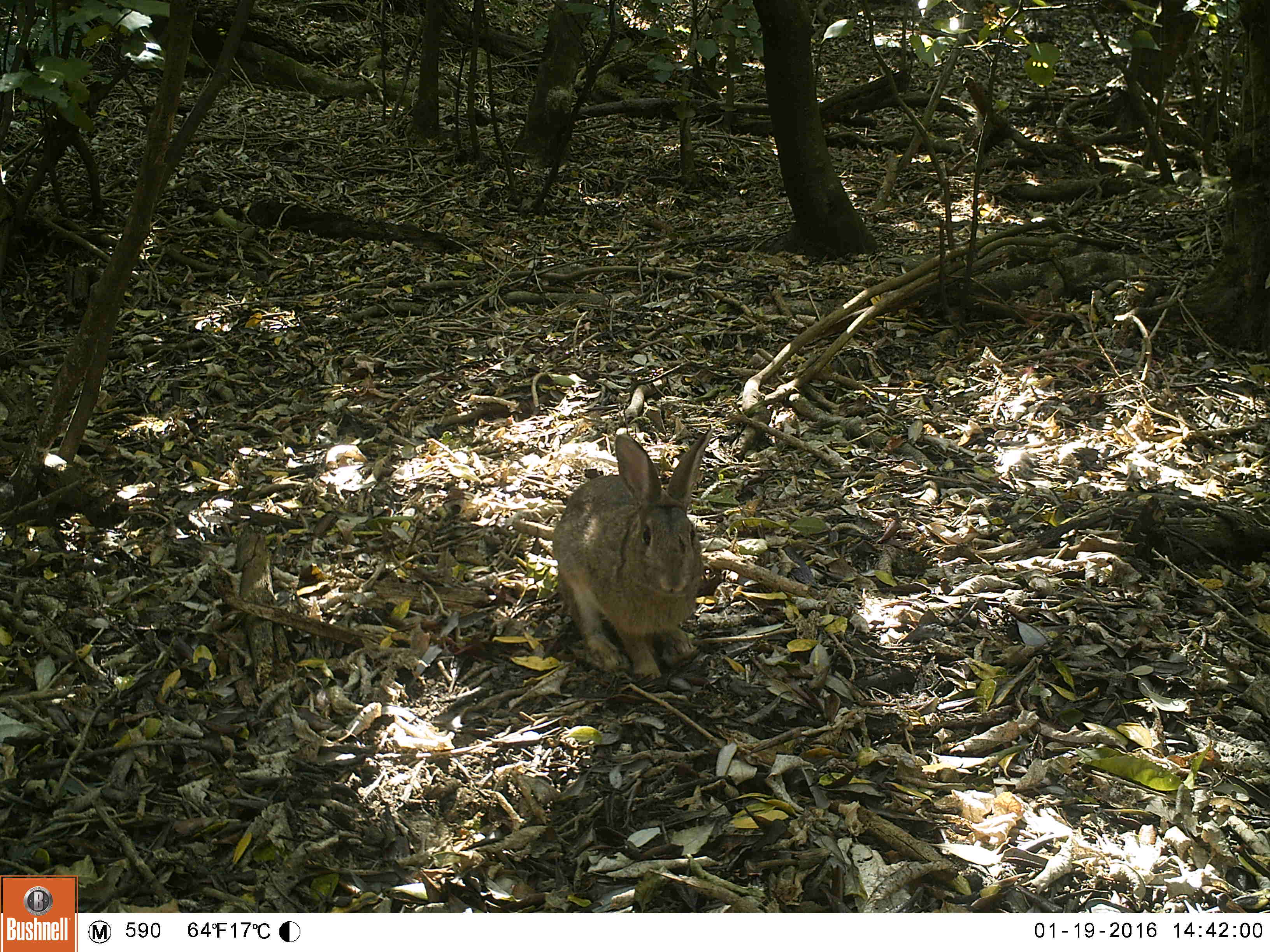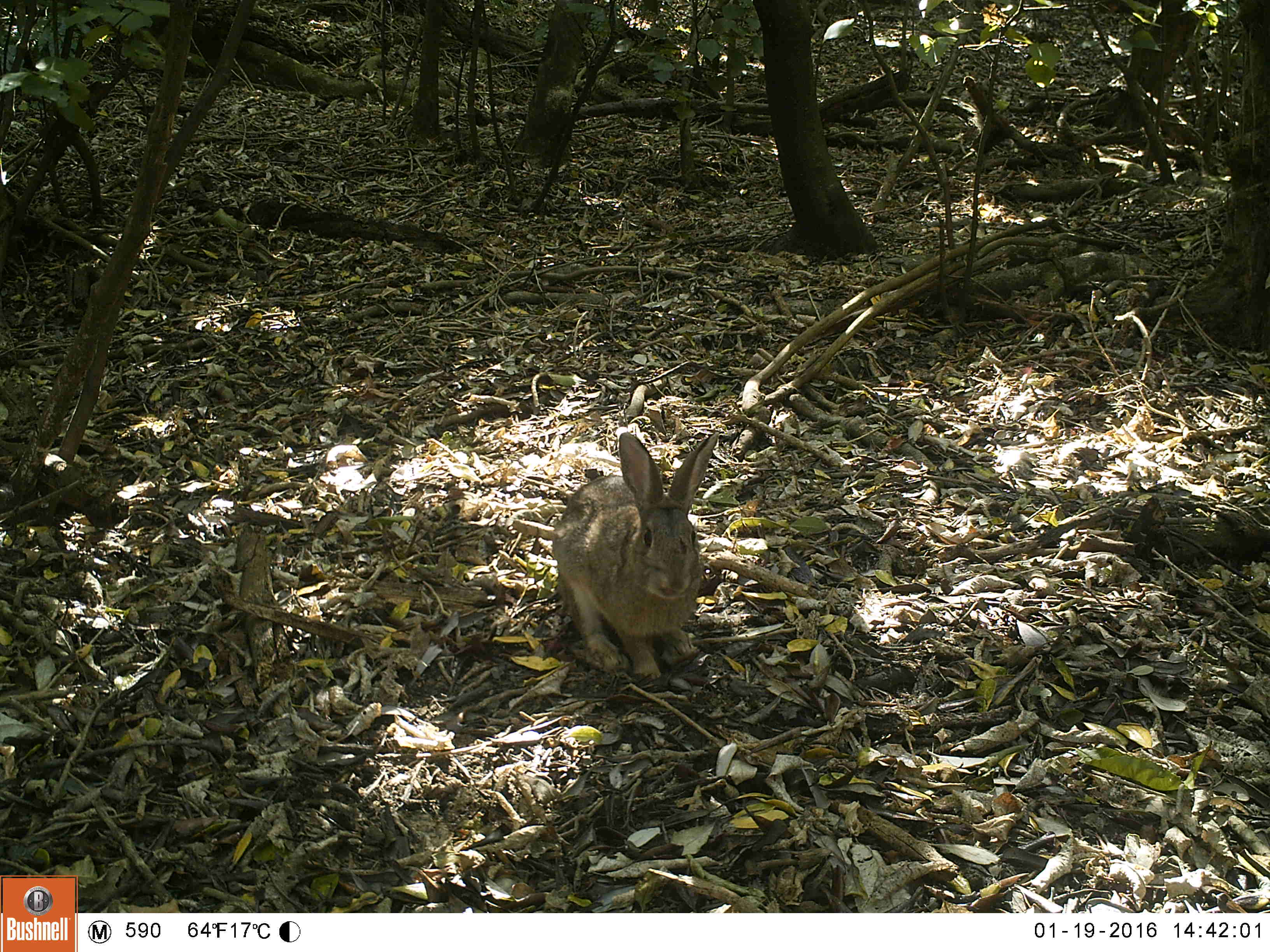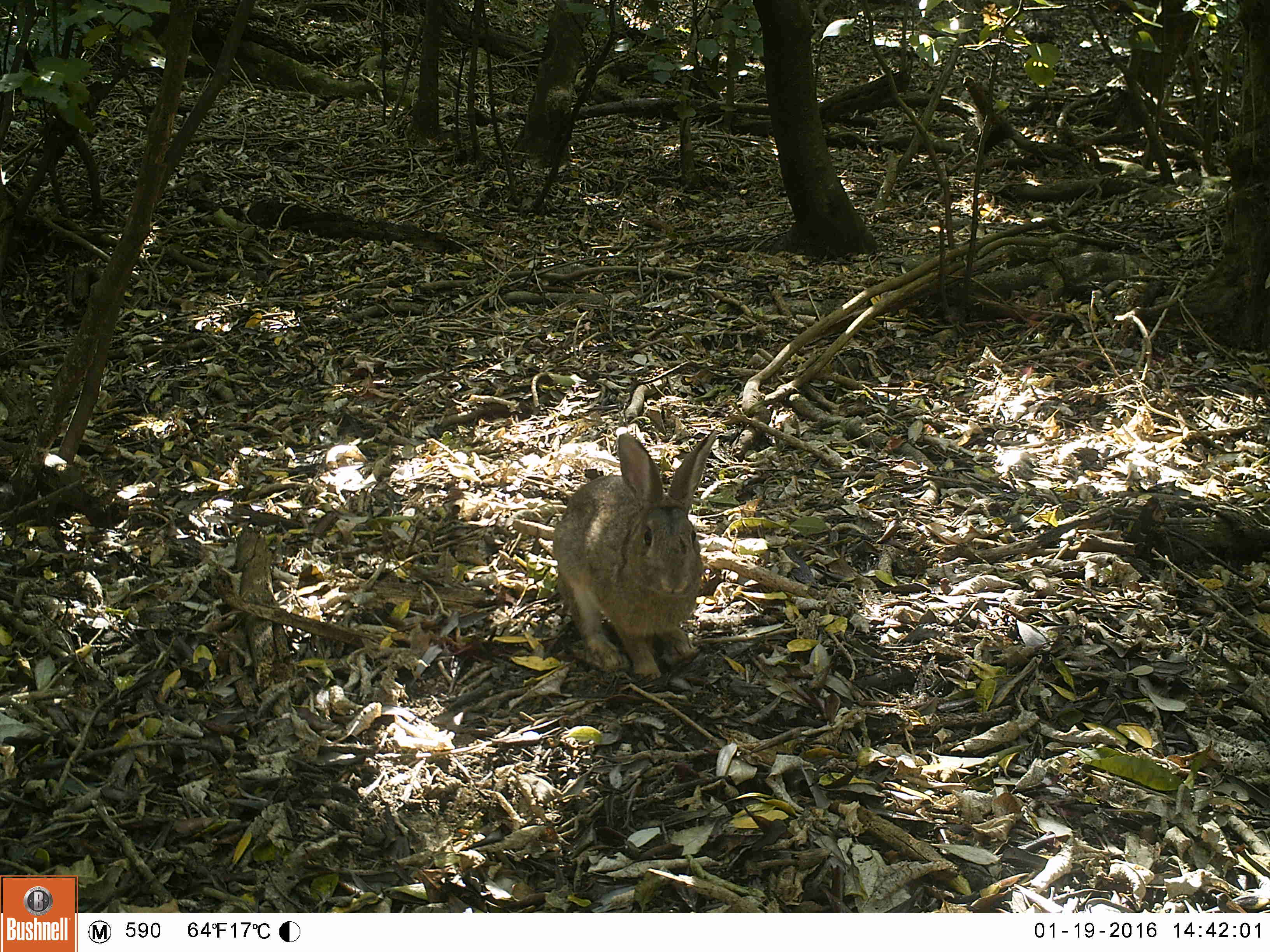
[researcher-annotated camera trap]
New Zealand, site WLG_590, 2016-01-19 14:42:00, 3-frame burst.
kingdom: Animalia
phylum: Chordata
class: Mammalia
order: Lagomorpha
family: Leporidae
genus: Oryctolagus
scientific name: Oryctolagus cuniculus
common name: european rabbit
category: rabbit